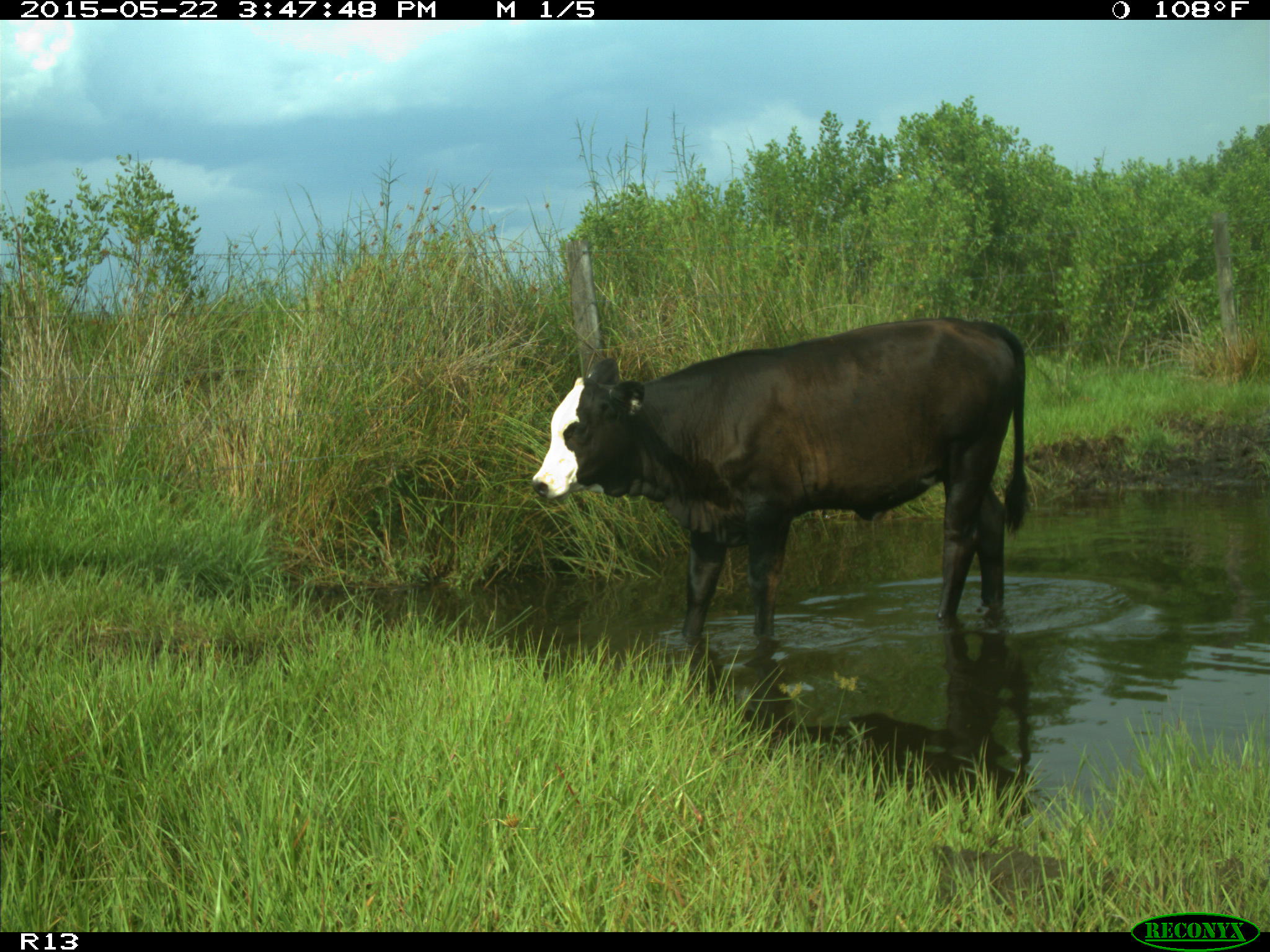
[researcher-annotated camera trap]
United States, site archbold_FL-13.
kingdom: Animalia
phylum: Chordata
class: Mammalia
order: Artiodactyla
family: Bovidae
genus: Bos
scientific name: Bos taurus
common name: domestic cow